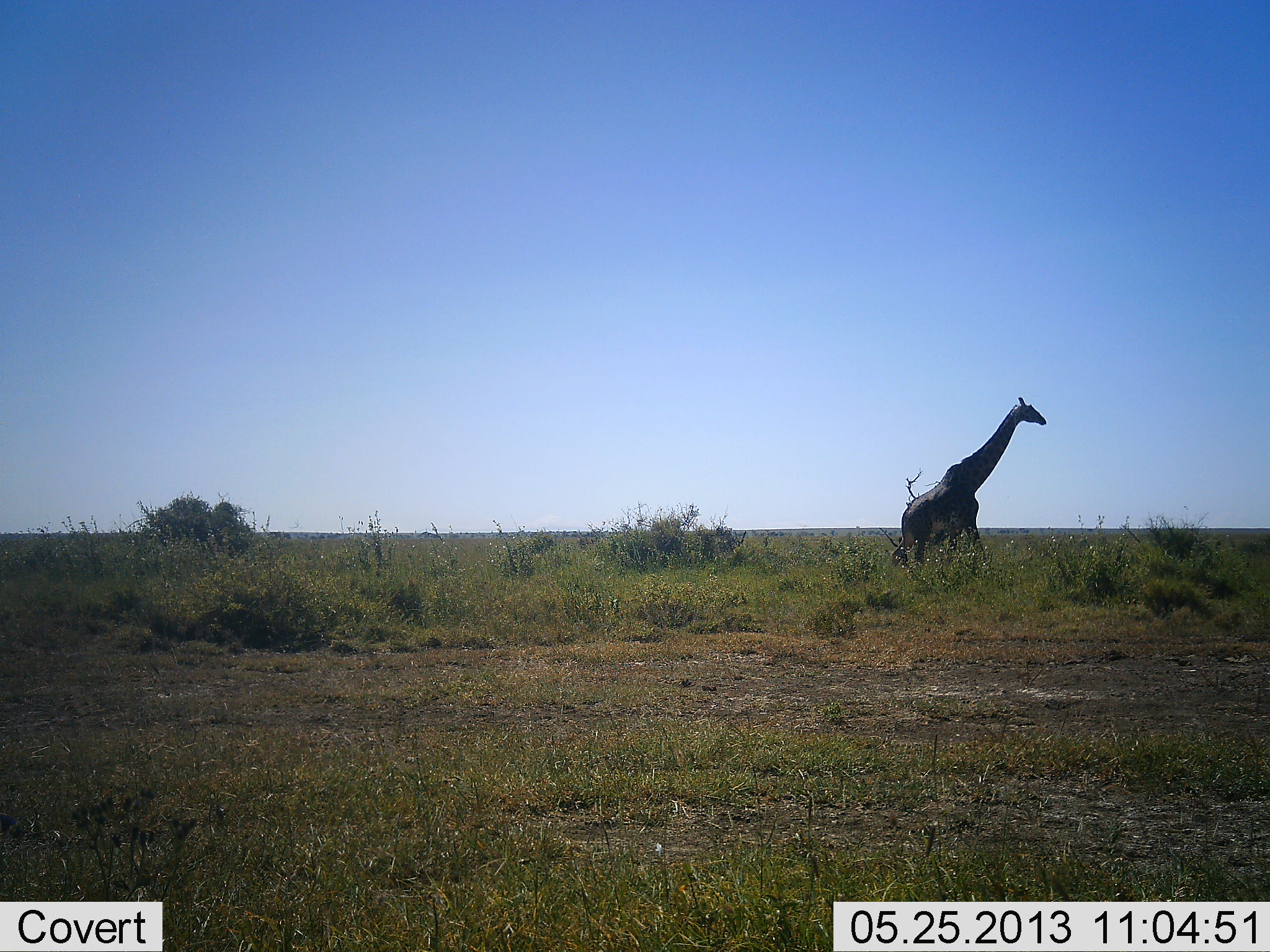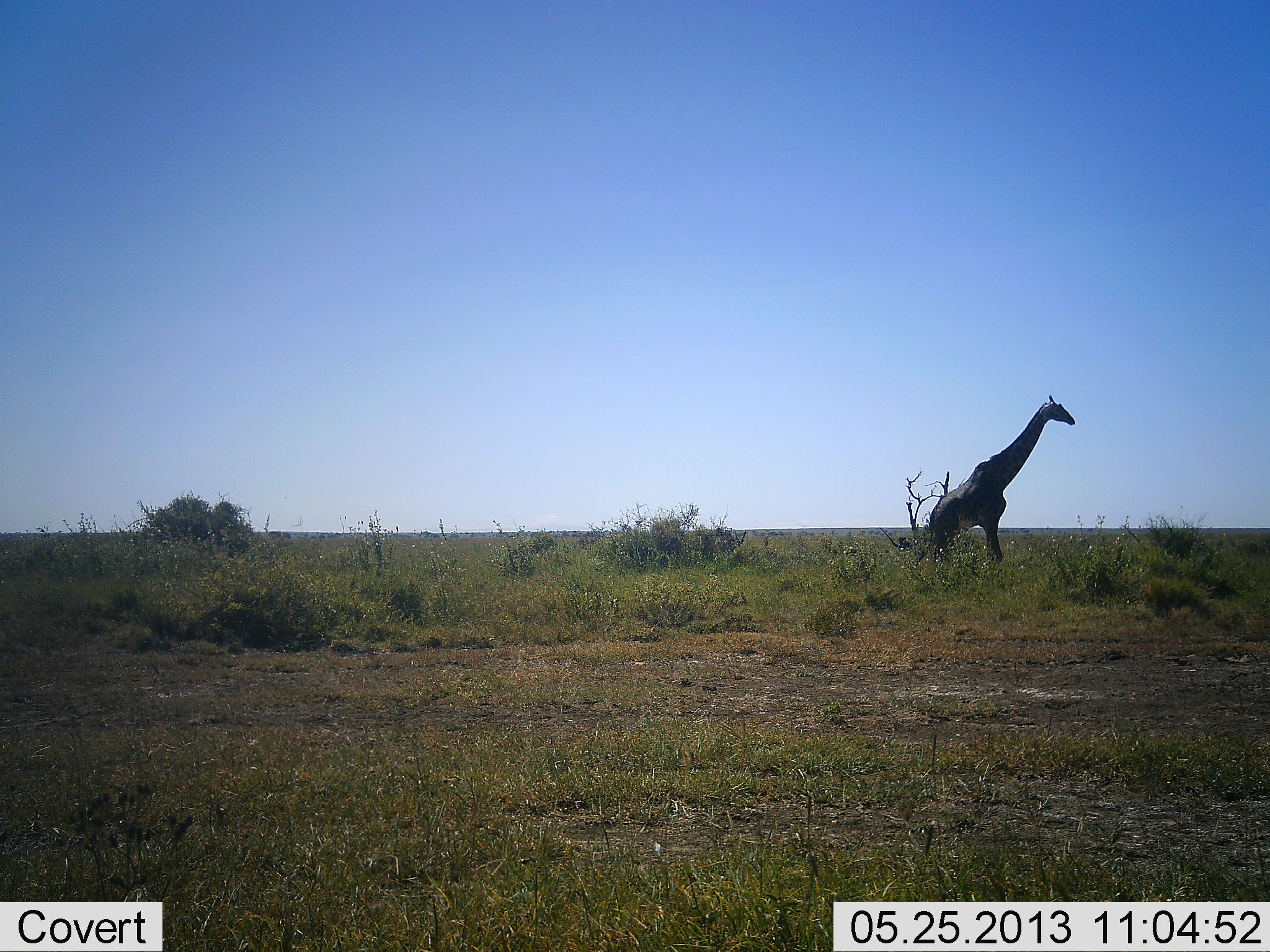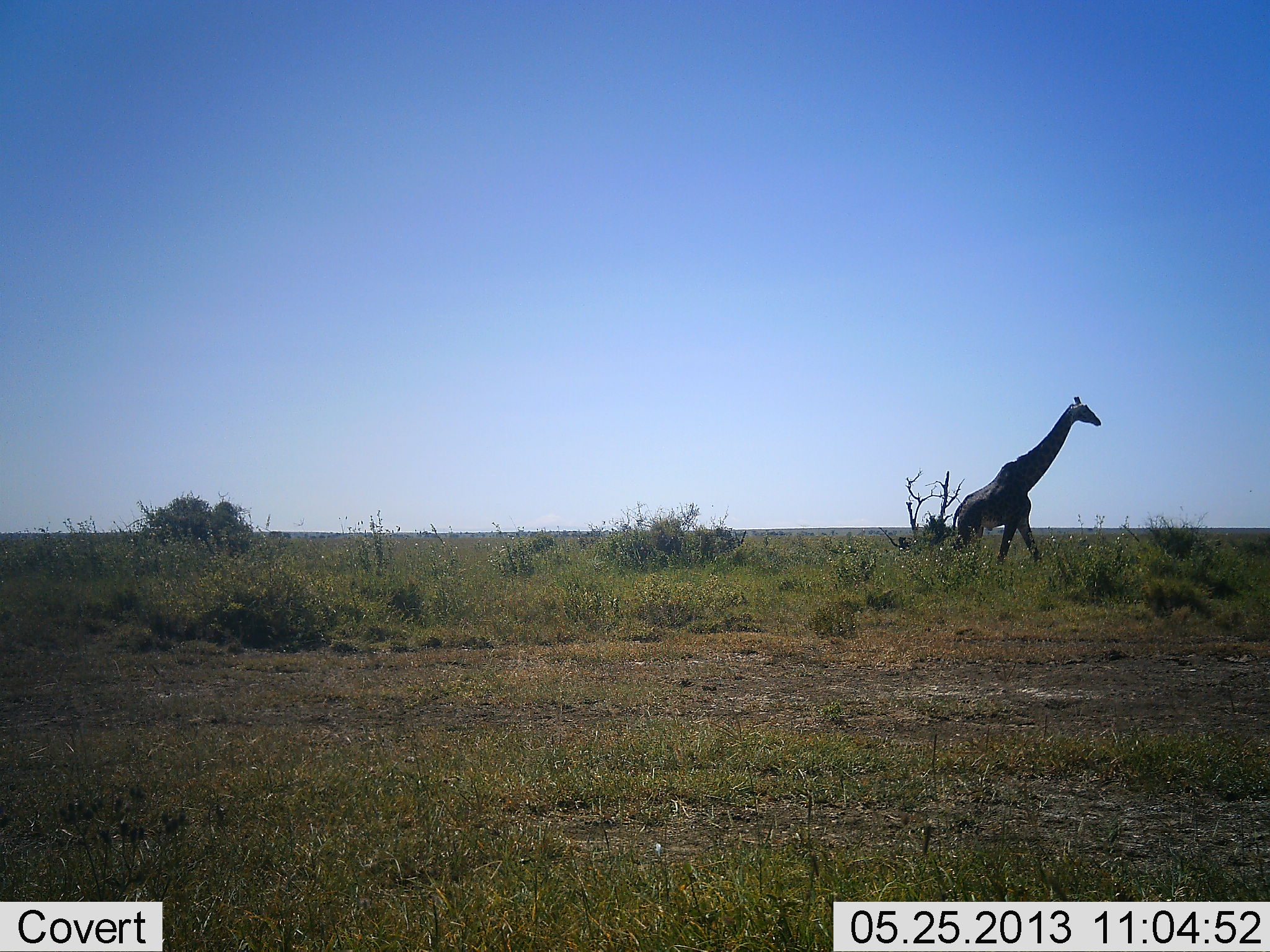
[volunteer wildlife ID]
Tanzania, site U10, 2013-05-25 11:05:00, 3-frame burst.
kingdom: Animalia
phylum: Chordata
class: Mammalia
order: Artiodactyla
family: Giraffidae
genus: Giraffa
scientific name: Giraffa camelopardalis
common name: giraffe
Giraffe (Giraffa camelopardalis), count 1. Behavior (volunteer vote fractions): standing 29%, resting 0%, moving 74%, interacting 0%. Young present (vote fraction): 0%. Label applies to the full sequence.